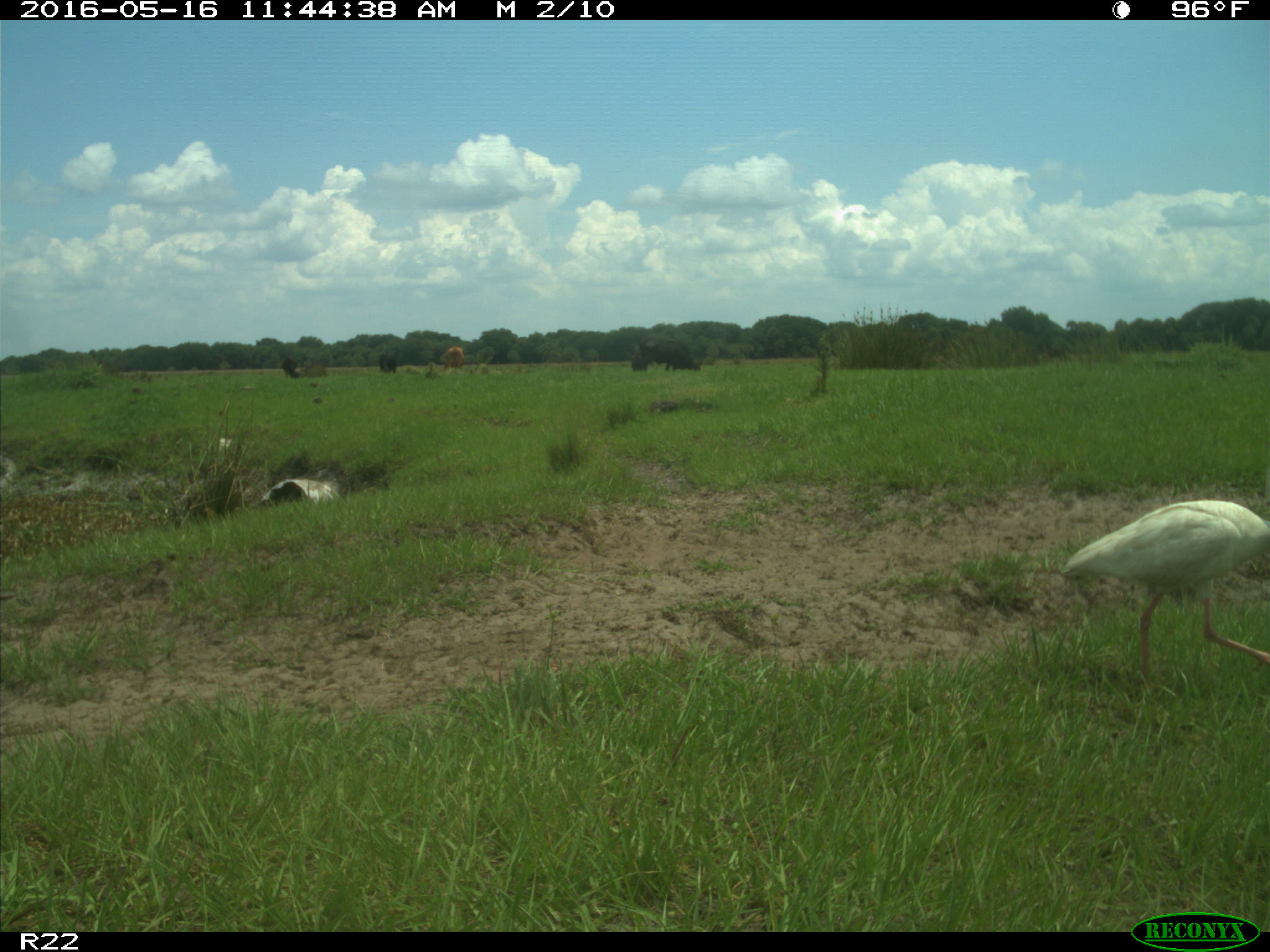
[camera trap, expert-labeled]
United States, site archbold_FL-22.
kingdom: Animalia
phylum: Chordata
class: Aves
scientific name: Aves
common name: birds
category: unidentified bird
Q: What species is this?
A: Unidentified bird (birds) (Aves).